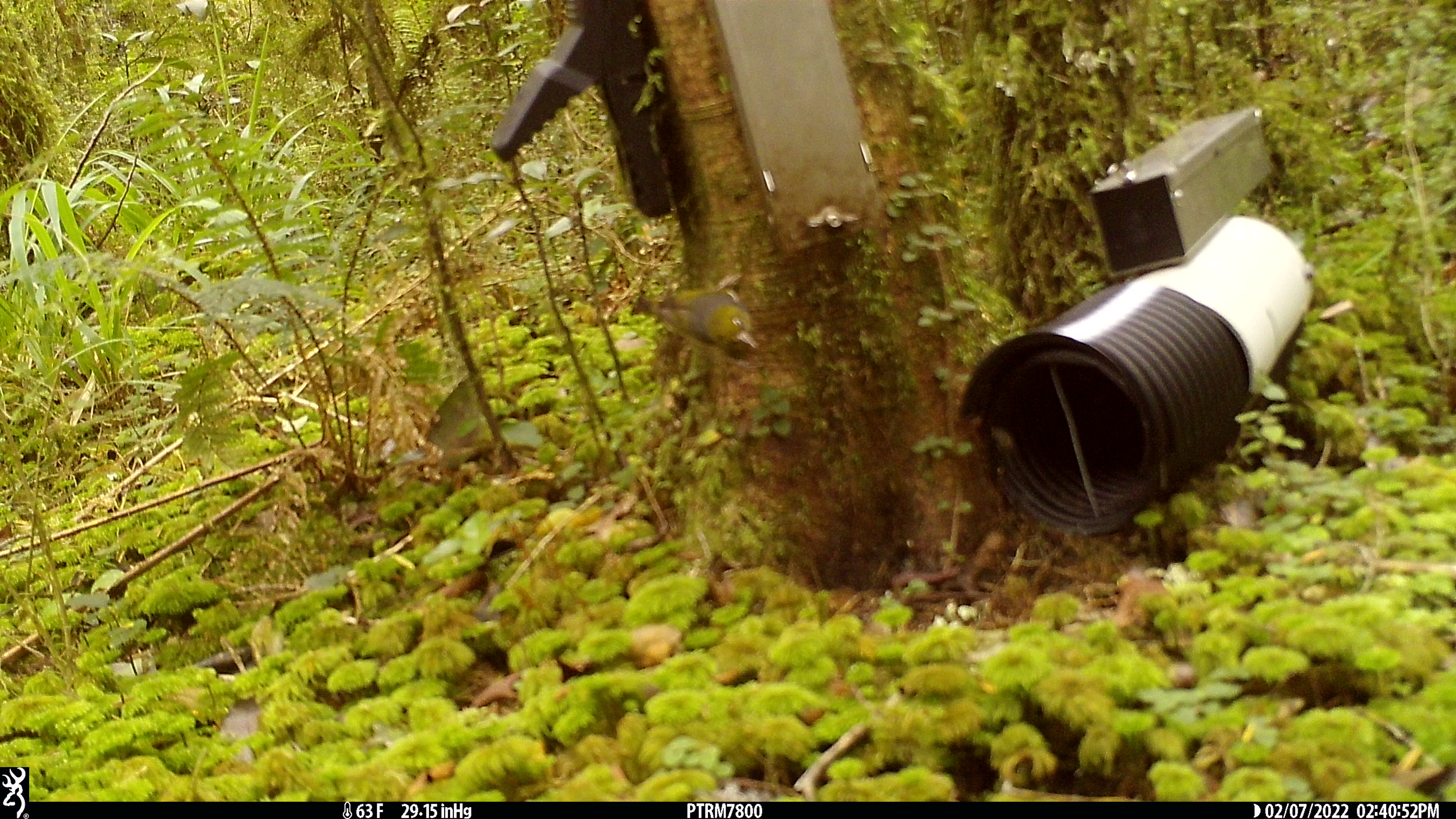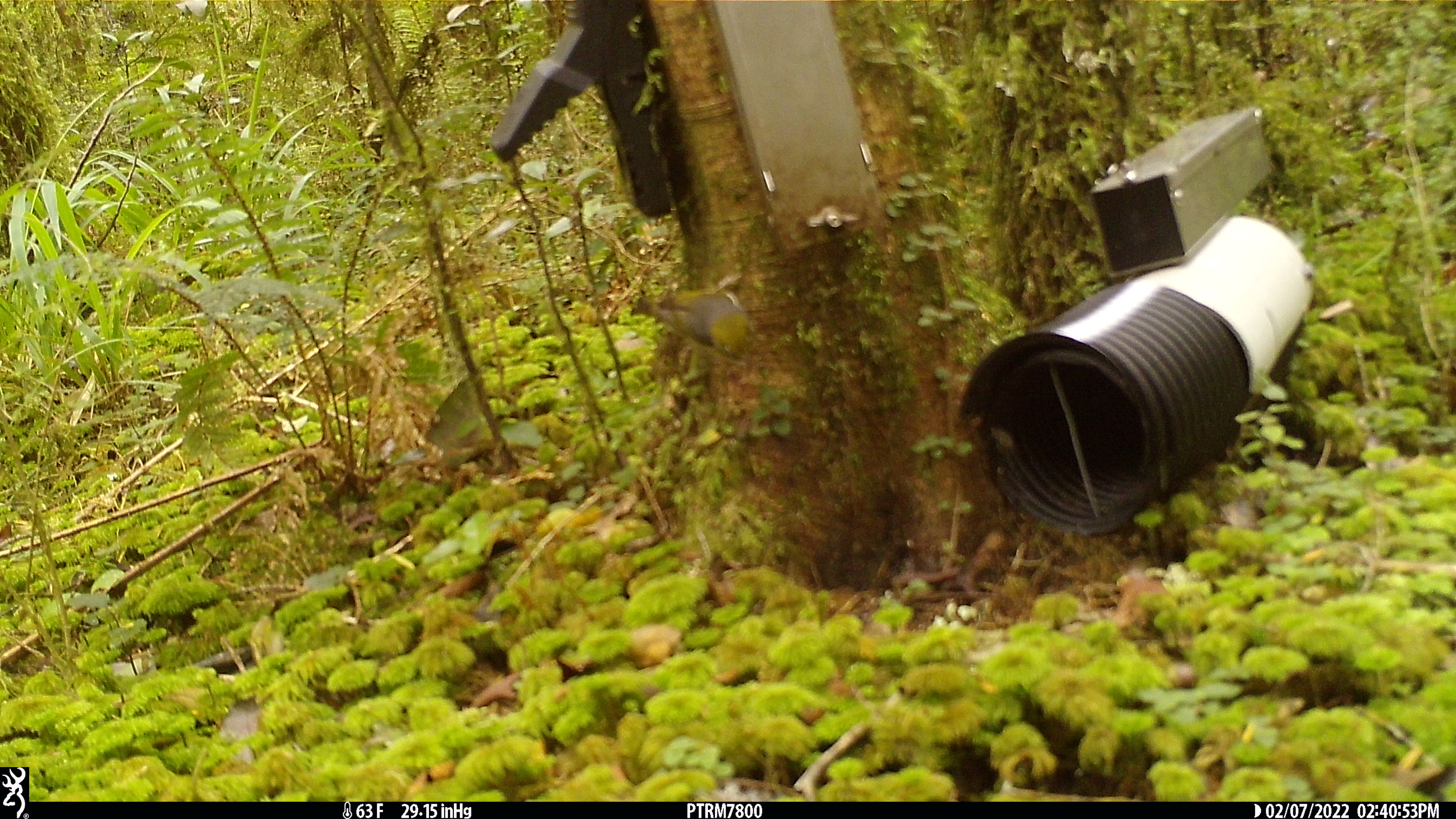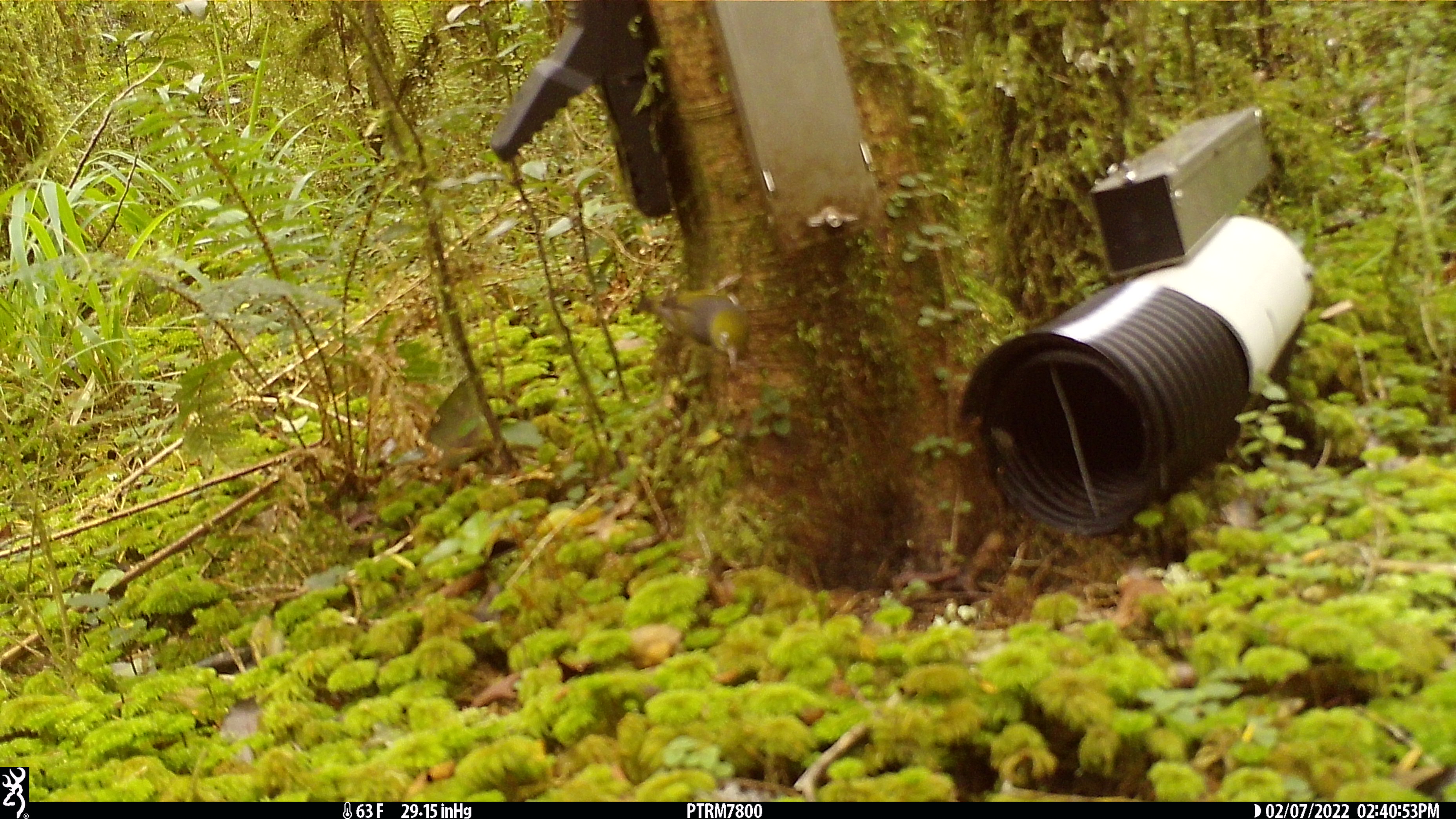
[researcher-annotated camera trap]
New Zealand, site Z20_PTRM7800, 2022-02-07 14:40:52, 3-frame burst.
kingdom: Animalia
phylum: Chordata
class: Aves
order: Passeriformes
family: Zosteropidae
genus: Zosterops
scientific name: Zosterops lateralis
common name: silvereye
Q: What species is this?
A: Silvereye (Zosterops lateralis).